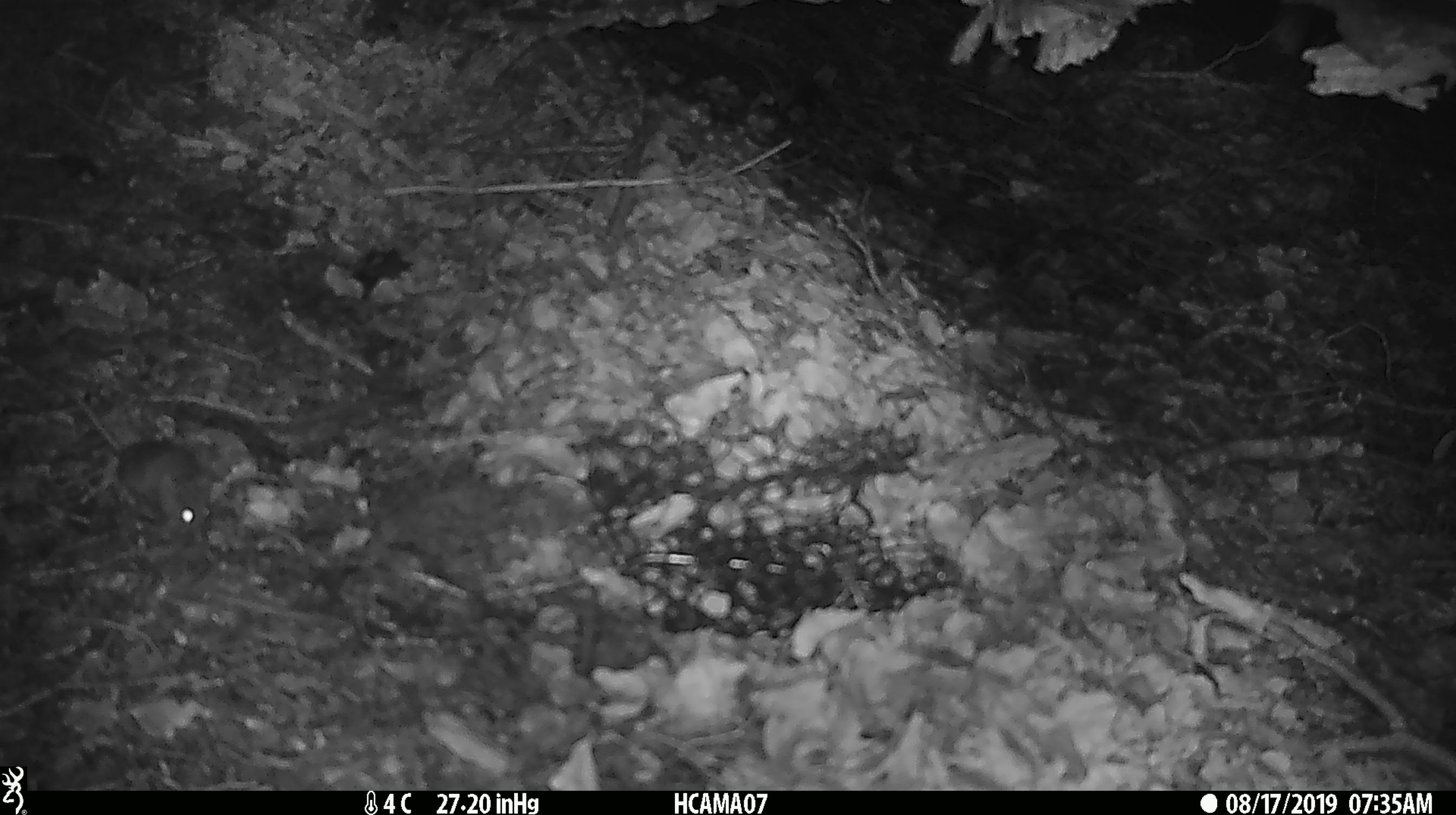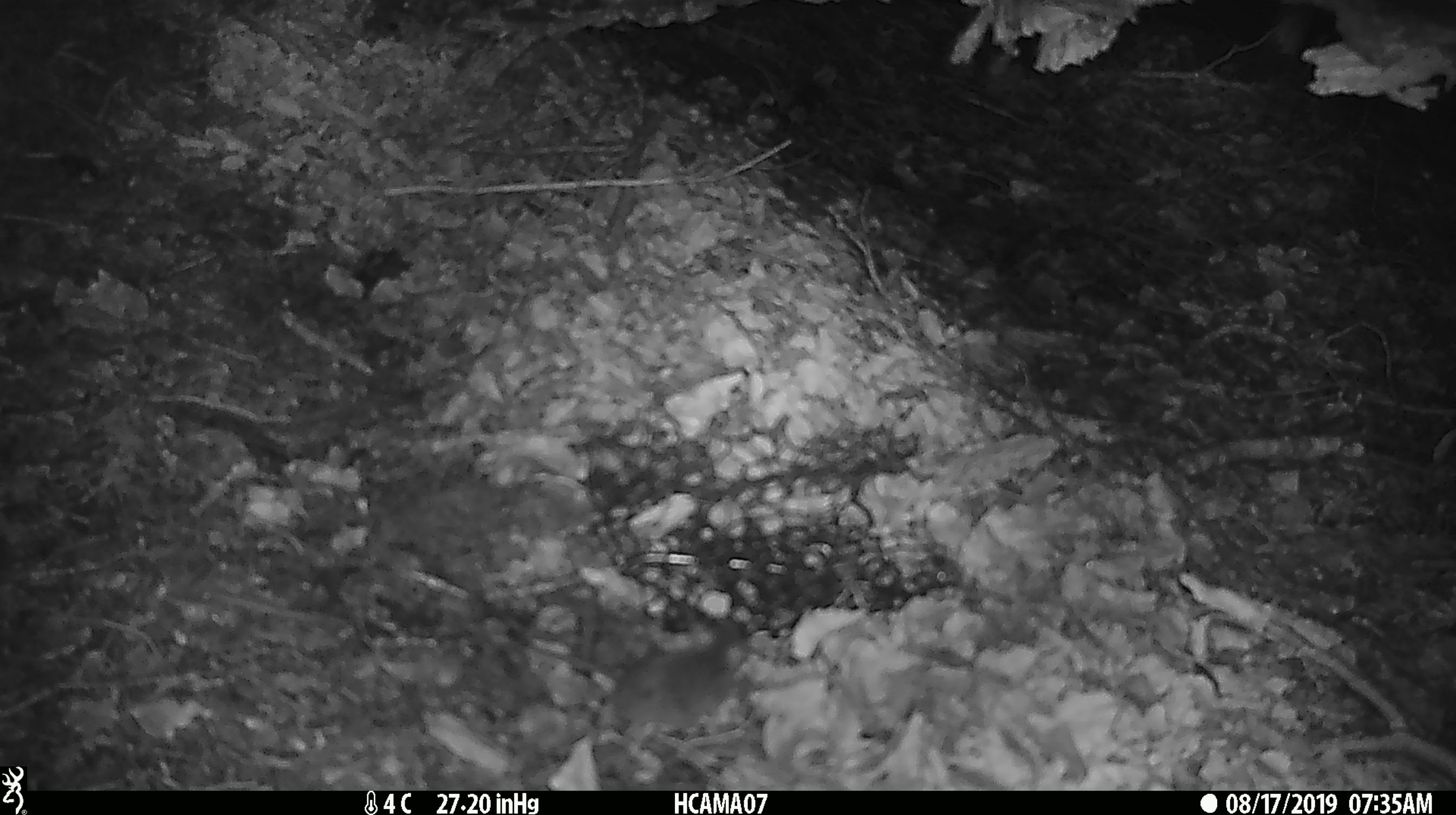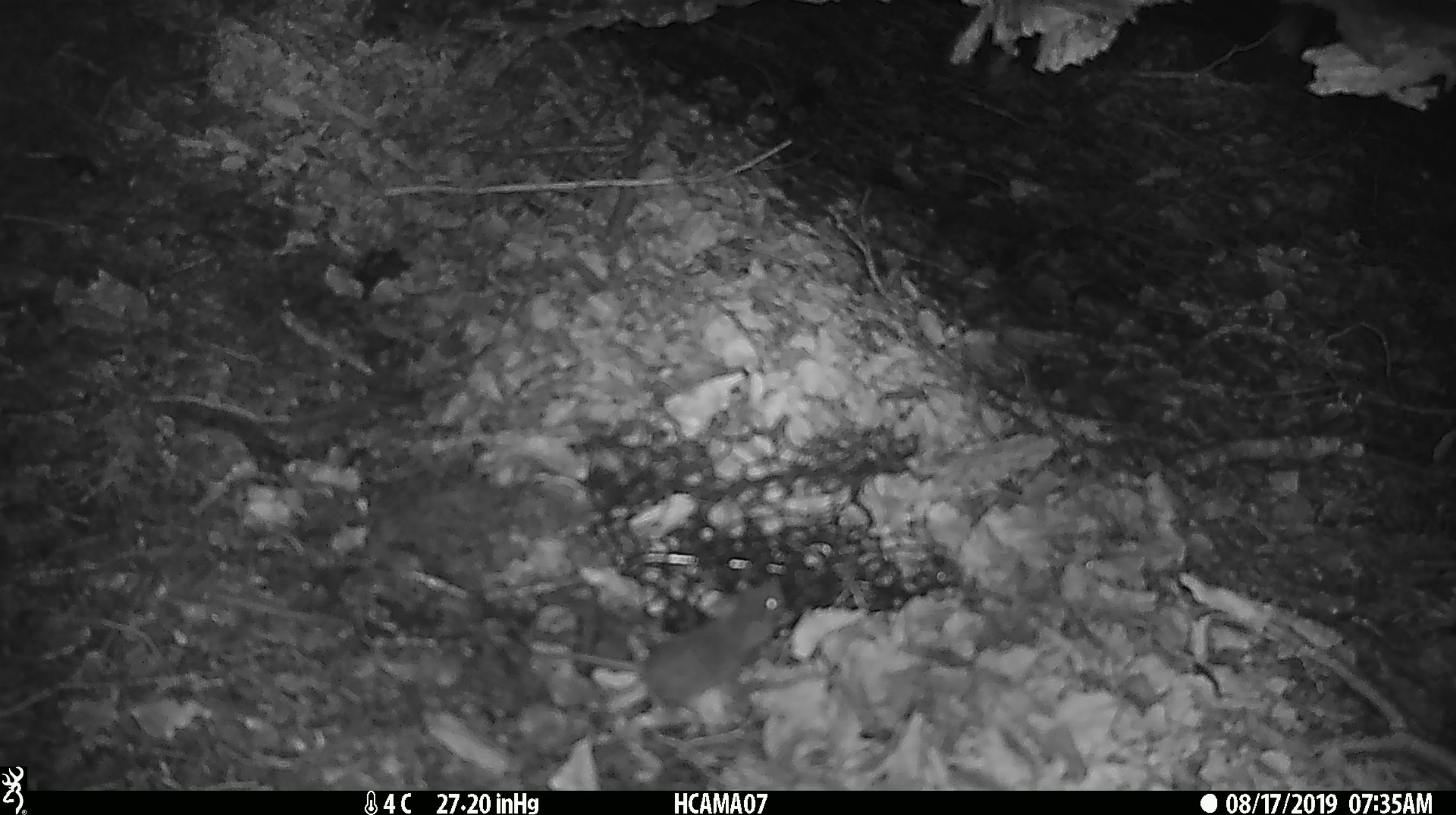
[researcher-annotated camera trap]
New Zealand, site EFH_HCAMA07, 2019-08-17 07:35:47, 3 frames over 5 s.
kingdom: Animalia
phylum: Chordata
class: Mammalia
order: Rodentia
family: Muridae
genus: Mus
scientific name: Mus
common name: mouse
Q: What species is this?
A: Mouse (Mus).